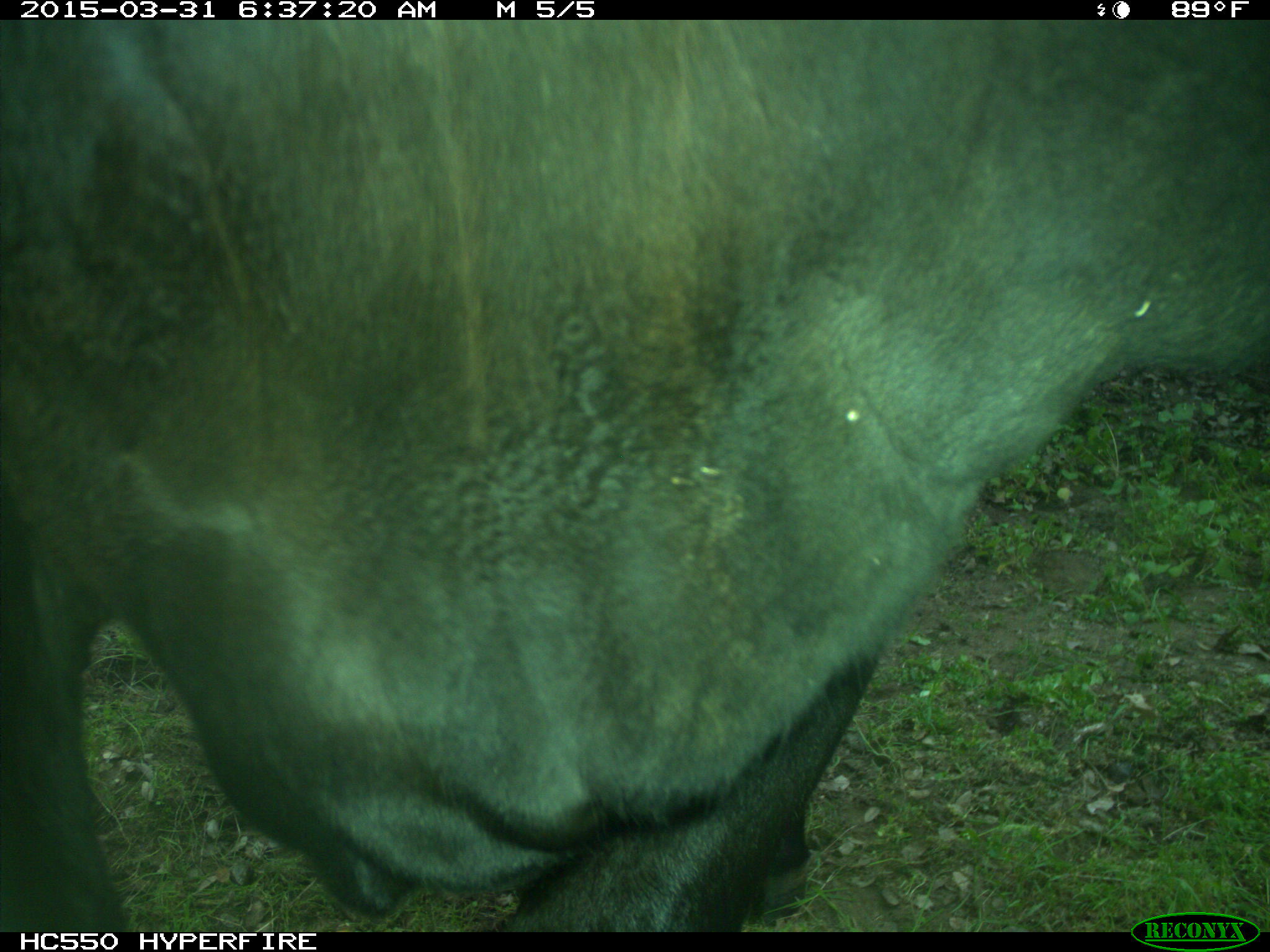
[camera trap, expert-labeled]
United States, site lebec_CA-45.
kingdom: Animalia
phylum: Chordata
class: Mammalia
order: Artiodactyla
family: Bovidae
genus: Bos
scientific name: Bos taurus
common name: domestic cow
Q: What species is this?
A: Bos taurus (domestic cow).